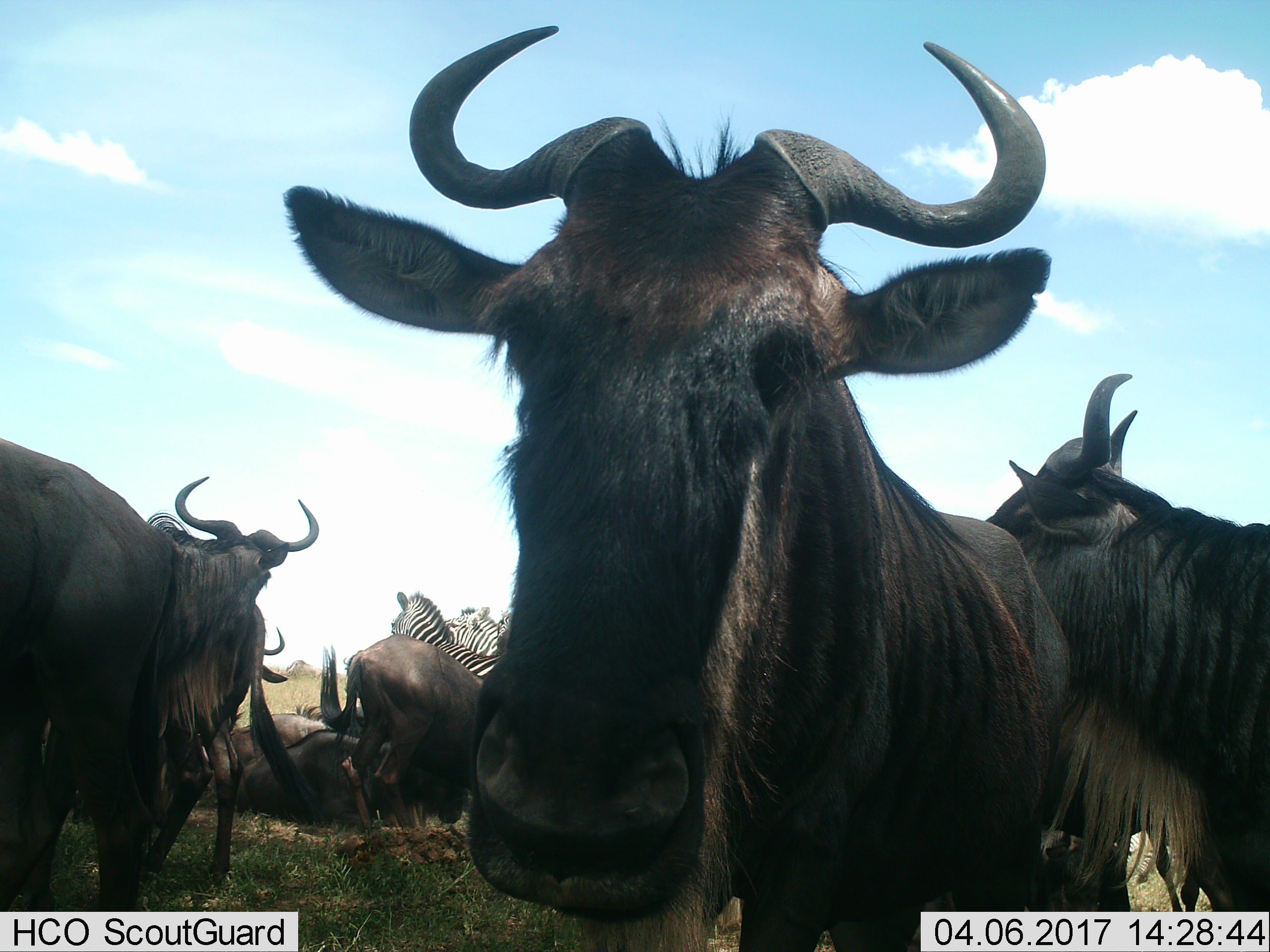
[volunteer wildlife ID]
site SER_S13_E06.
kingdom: Animalia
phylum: Chordata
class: Mammalia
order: Artiodactyla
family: Bovidae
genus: Connochaetes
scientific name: Connochaetes taurinus taurinus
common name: blue wildebeest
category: wildebeestblue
Wildebeestblue (blue wildebeest) (Connochaetes taurinus taurinus), count 7. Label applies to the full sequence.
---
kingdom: Animalia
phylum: Chordata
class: Mammalia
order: Perissodactyla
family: Equidae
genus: Equus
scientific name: Equus quagga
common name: plains zebra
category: zebraplains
Zebraplains (plains zebra) (Equus quagga), count 3. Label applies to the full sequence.